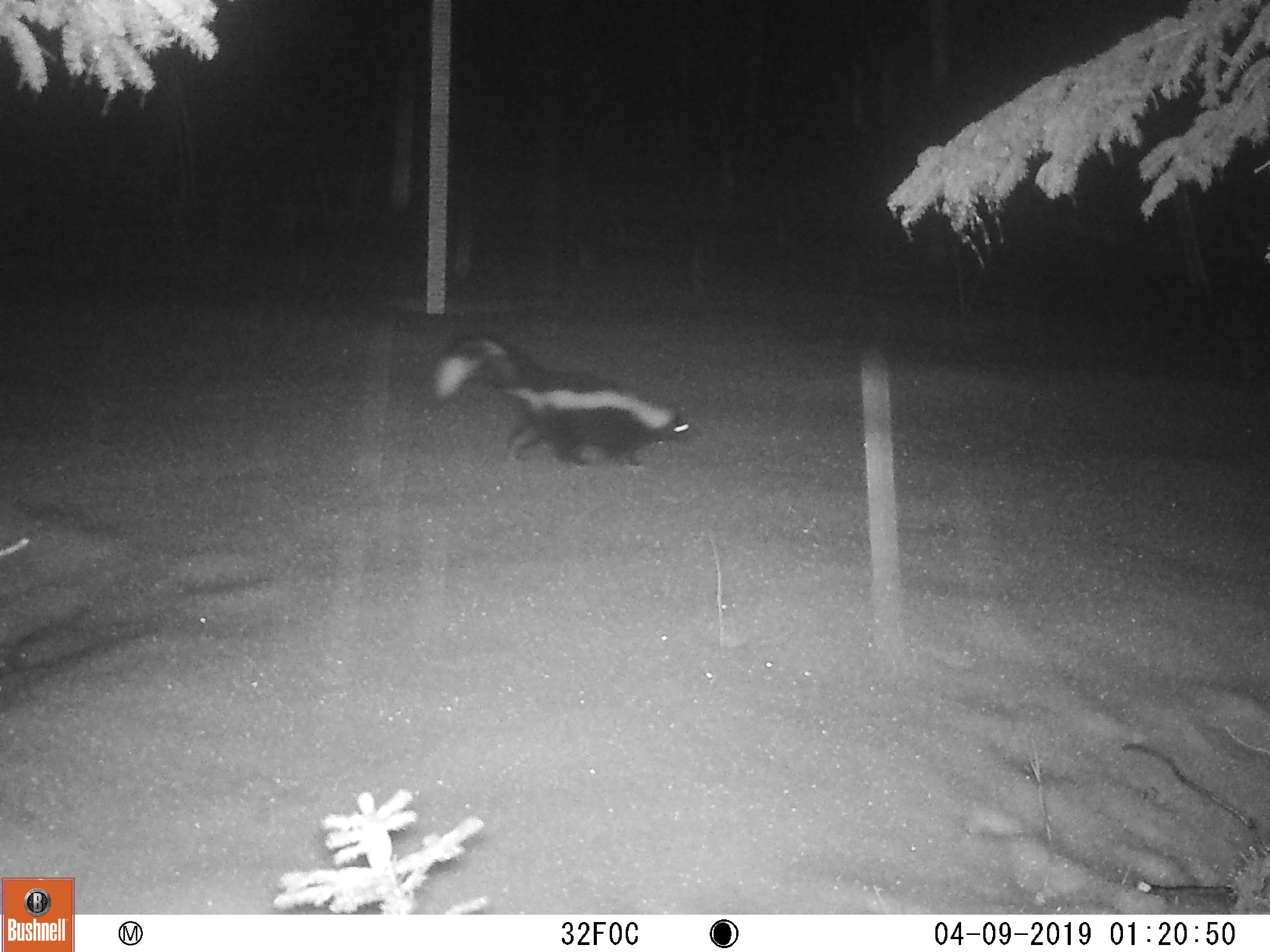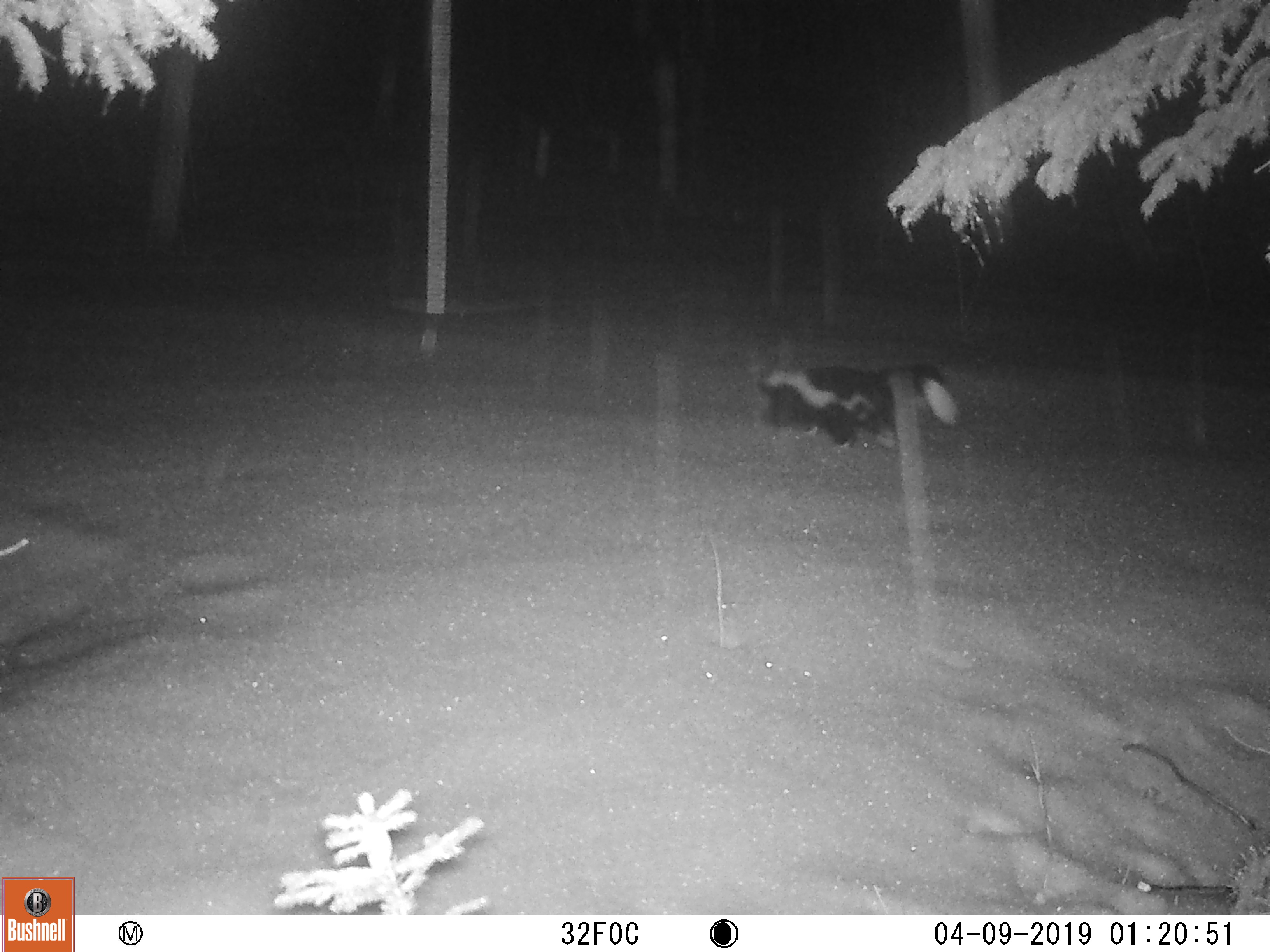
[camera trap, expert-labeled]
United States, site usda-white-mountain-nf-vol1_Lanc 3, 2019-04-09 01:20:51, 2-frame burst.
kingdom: Animalia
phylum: Chordata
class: Mammalia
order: Carnivora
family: Mephitidae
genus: Mephitis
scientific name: Mephitis mephitis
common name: striped skunk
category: skunk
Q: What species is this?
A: Skunk (striped skunk) (Mephitis mephitis).